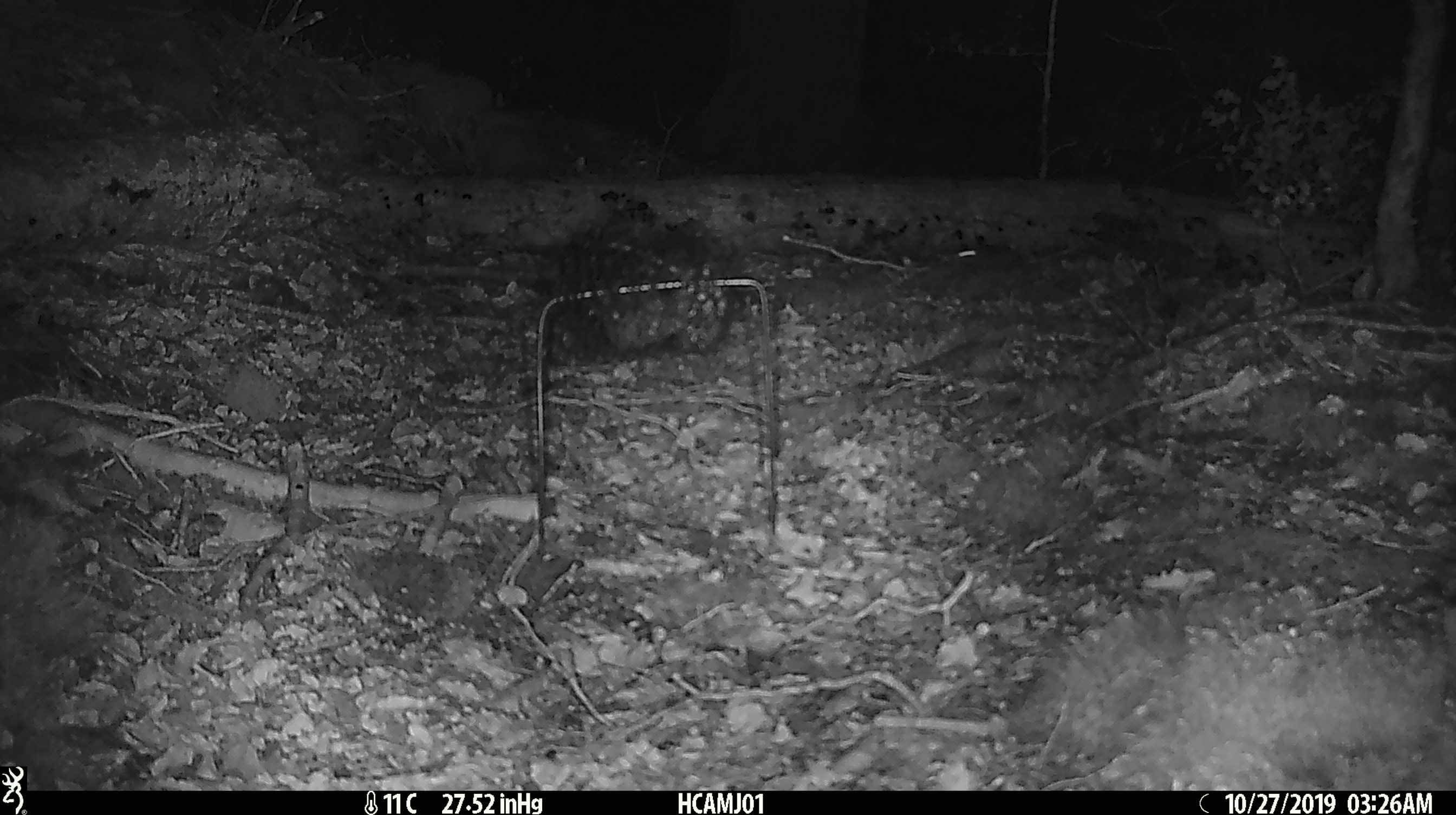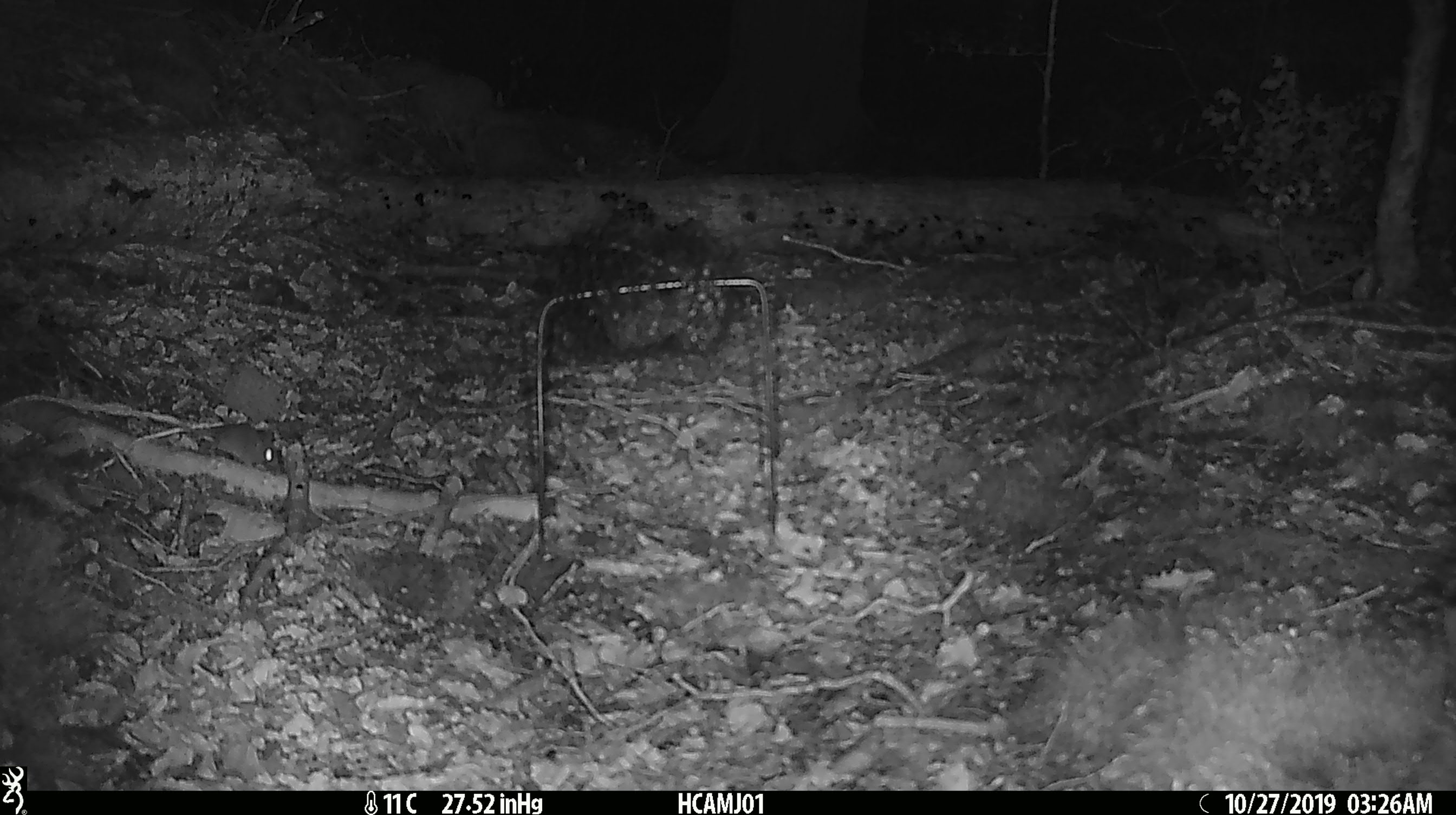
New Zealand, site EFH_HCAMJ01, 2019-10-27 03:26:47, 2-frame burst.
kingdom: Animalia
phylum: Chordata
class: Mammalia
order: Rodentia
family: Muridae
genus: Mus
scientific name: Mus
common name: mouse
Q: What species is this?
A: Mouse (Mus).